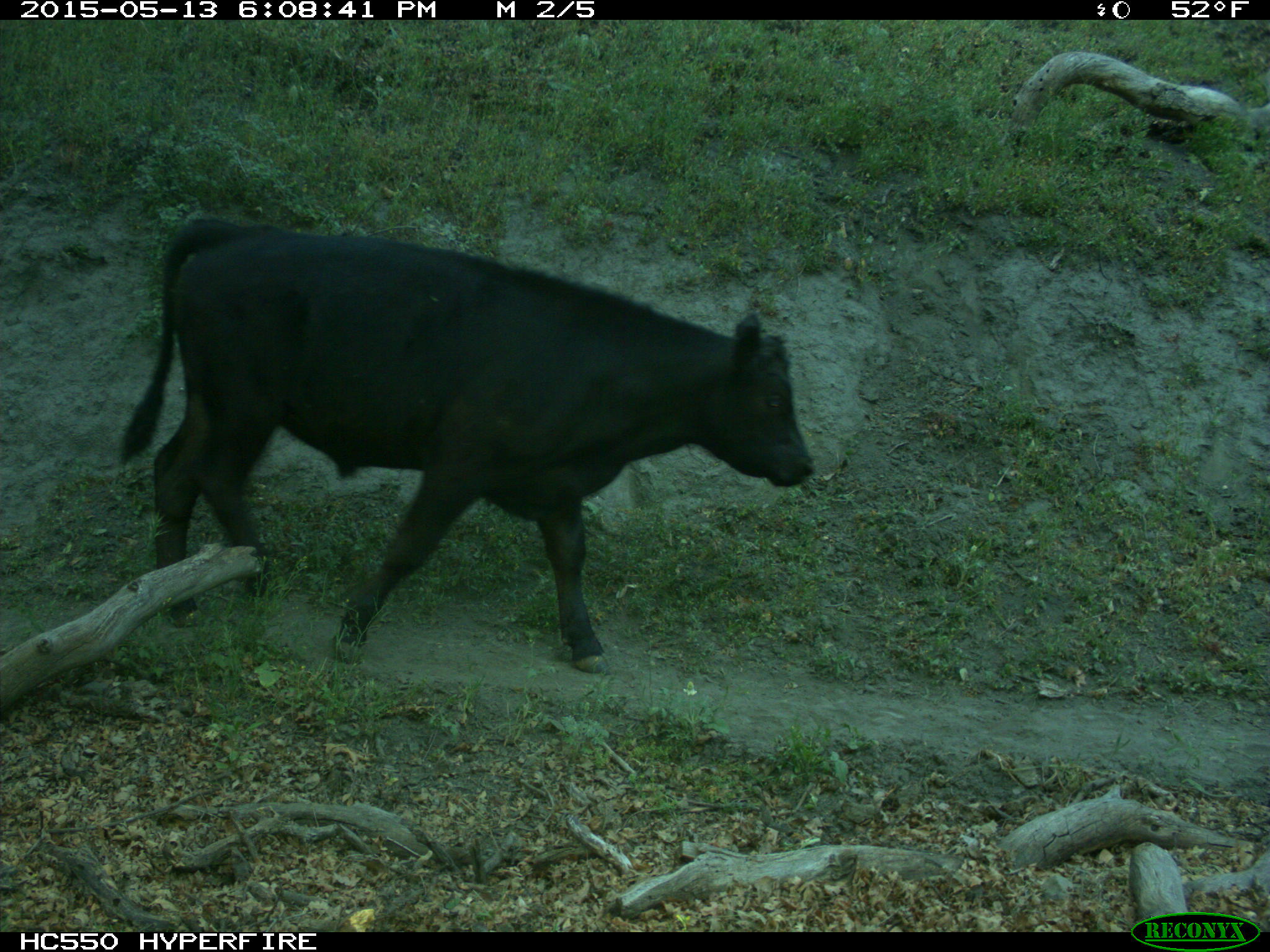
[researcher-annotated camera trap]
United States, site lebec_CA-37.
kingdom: Animalia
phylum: Chordata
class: Mammalia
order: Artiodactyla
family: Bovidae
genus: Bos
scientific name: Bos taurus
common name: domestic cow